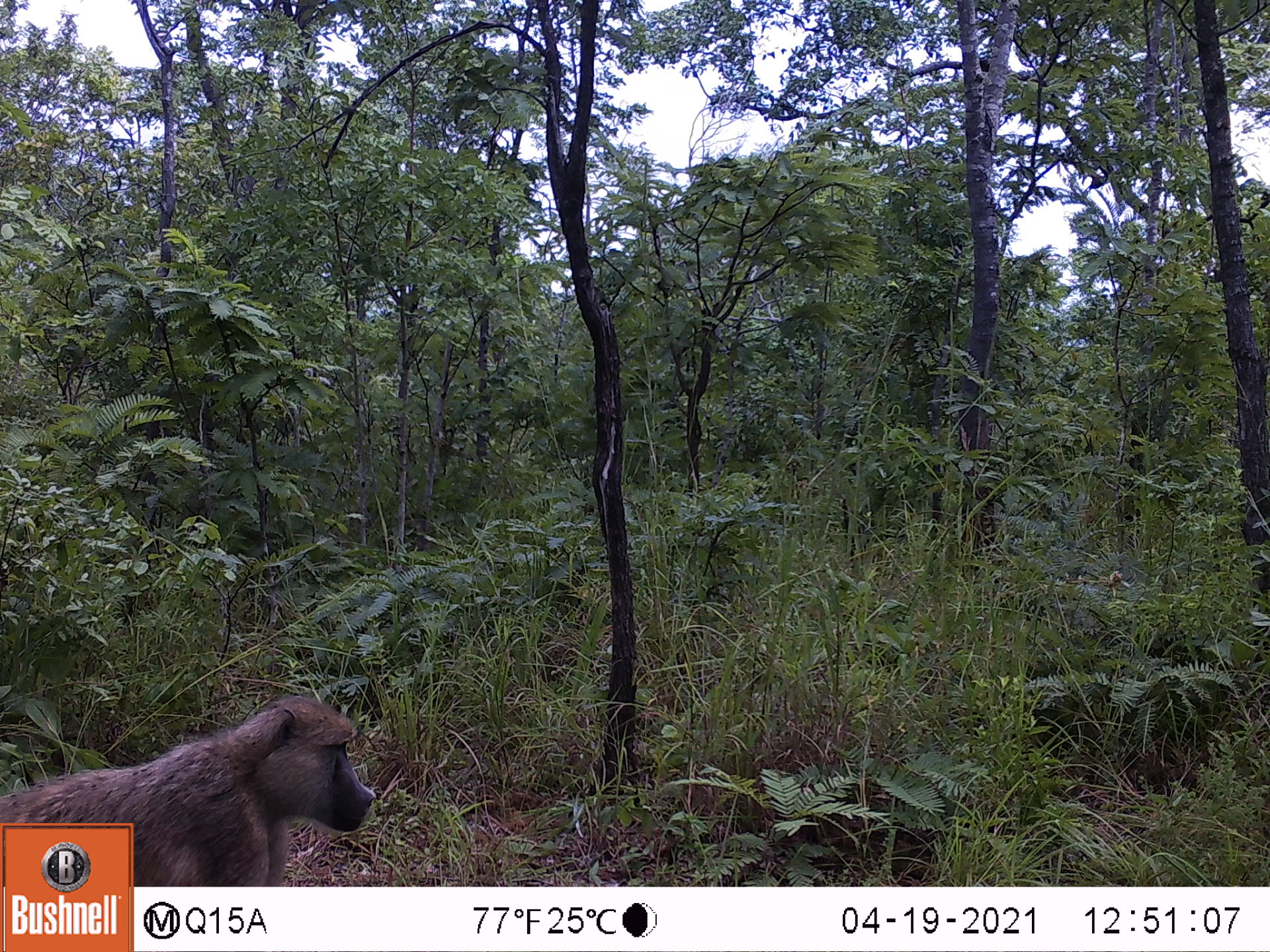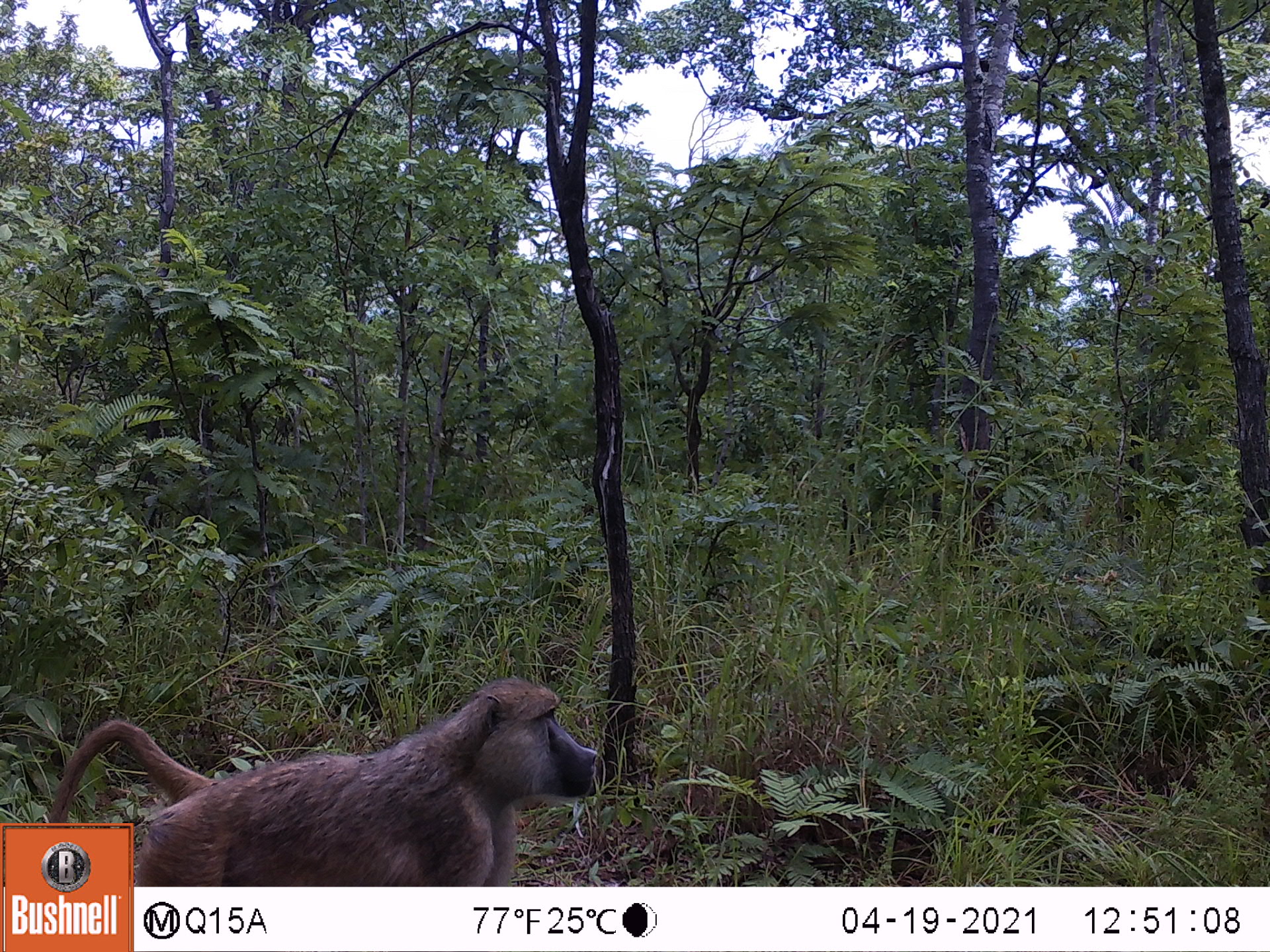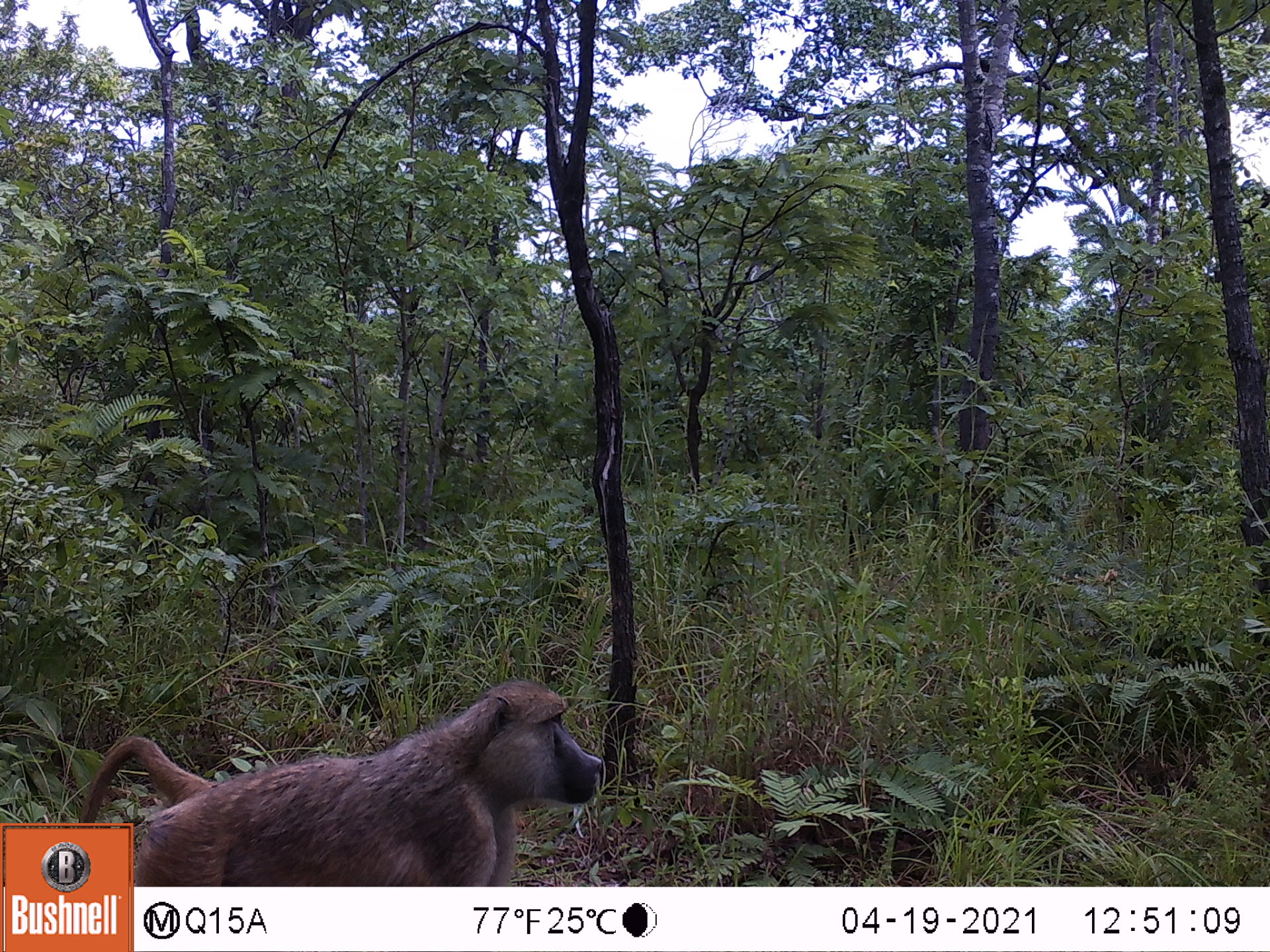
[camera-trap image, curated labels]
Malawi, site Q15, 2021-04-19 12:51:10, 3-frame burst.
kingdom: Animalia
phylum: Chordata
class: Mammalia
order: Primates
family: Cercopithecidae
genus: Papio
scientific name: Papio cynocephalus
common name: yellow baboon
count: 1